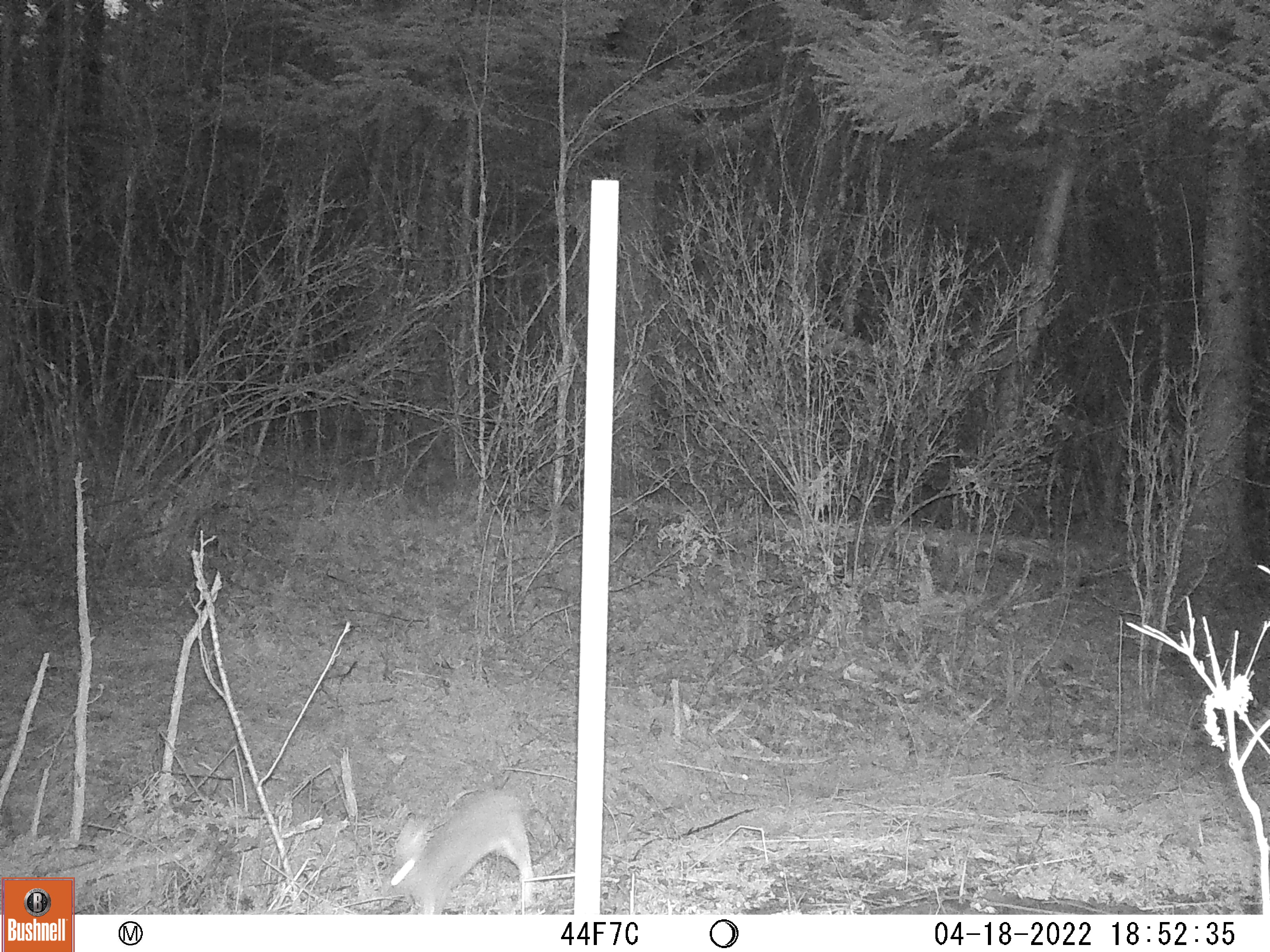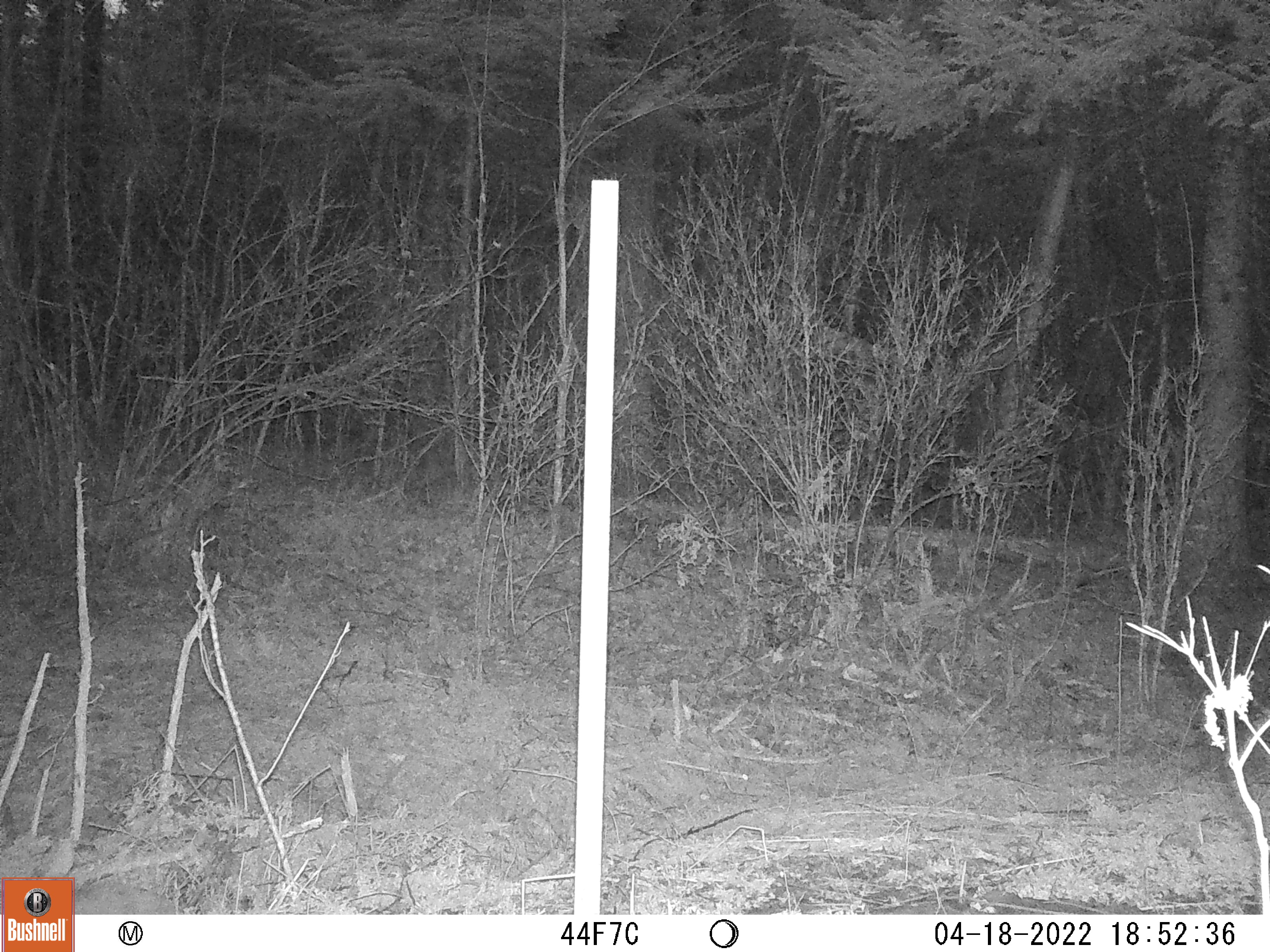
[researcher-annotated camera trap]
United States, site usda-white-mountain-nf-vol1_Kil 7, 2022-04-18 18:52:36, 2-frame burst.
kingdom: Animalia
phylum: Chordata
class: Mammalia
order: Lagomorpha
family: Leporidae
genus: Lepus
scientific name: Lepus americanus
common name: snowshoe hare